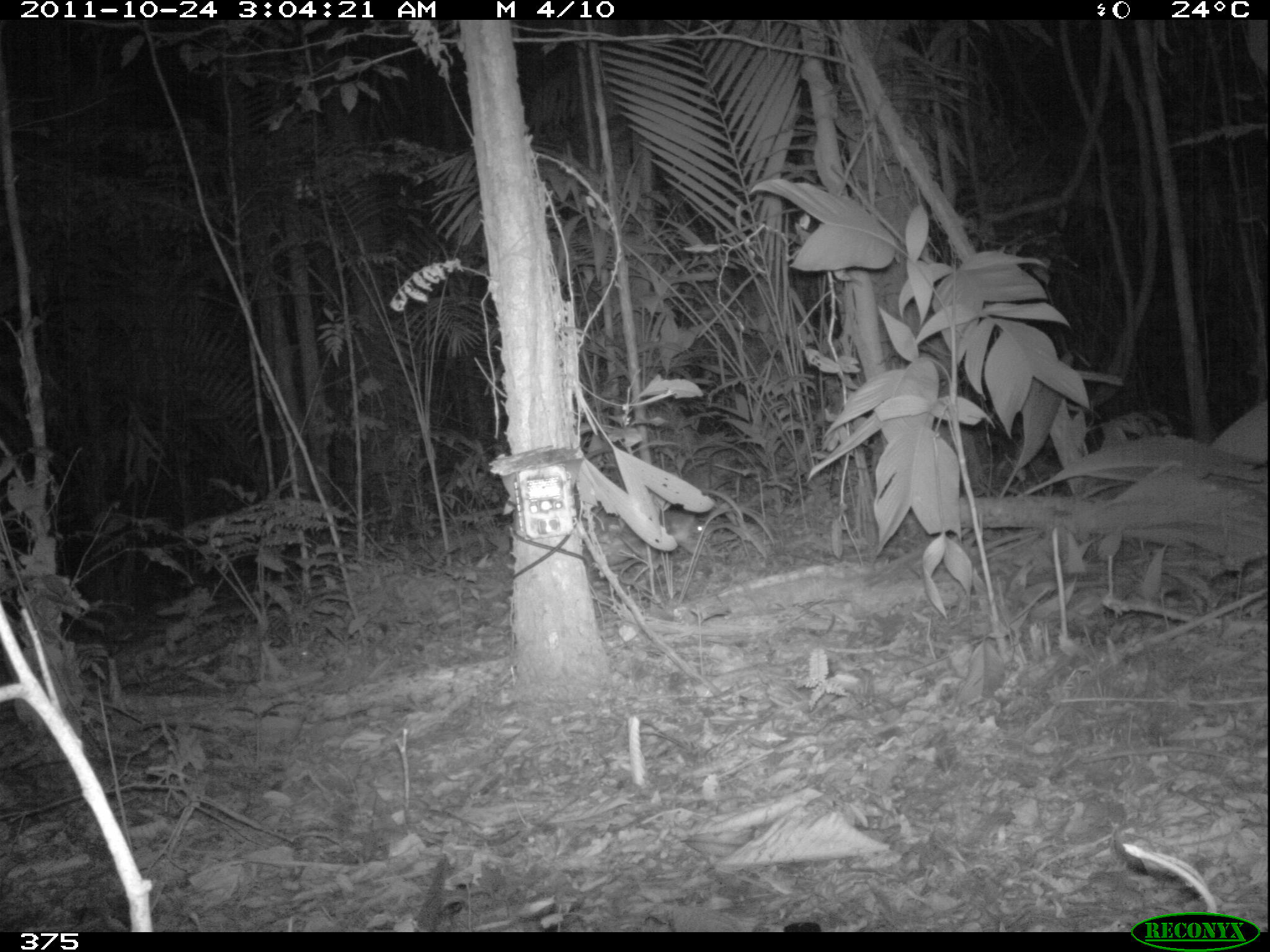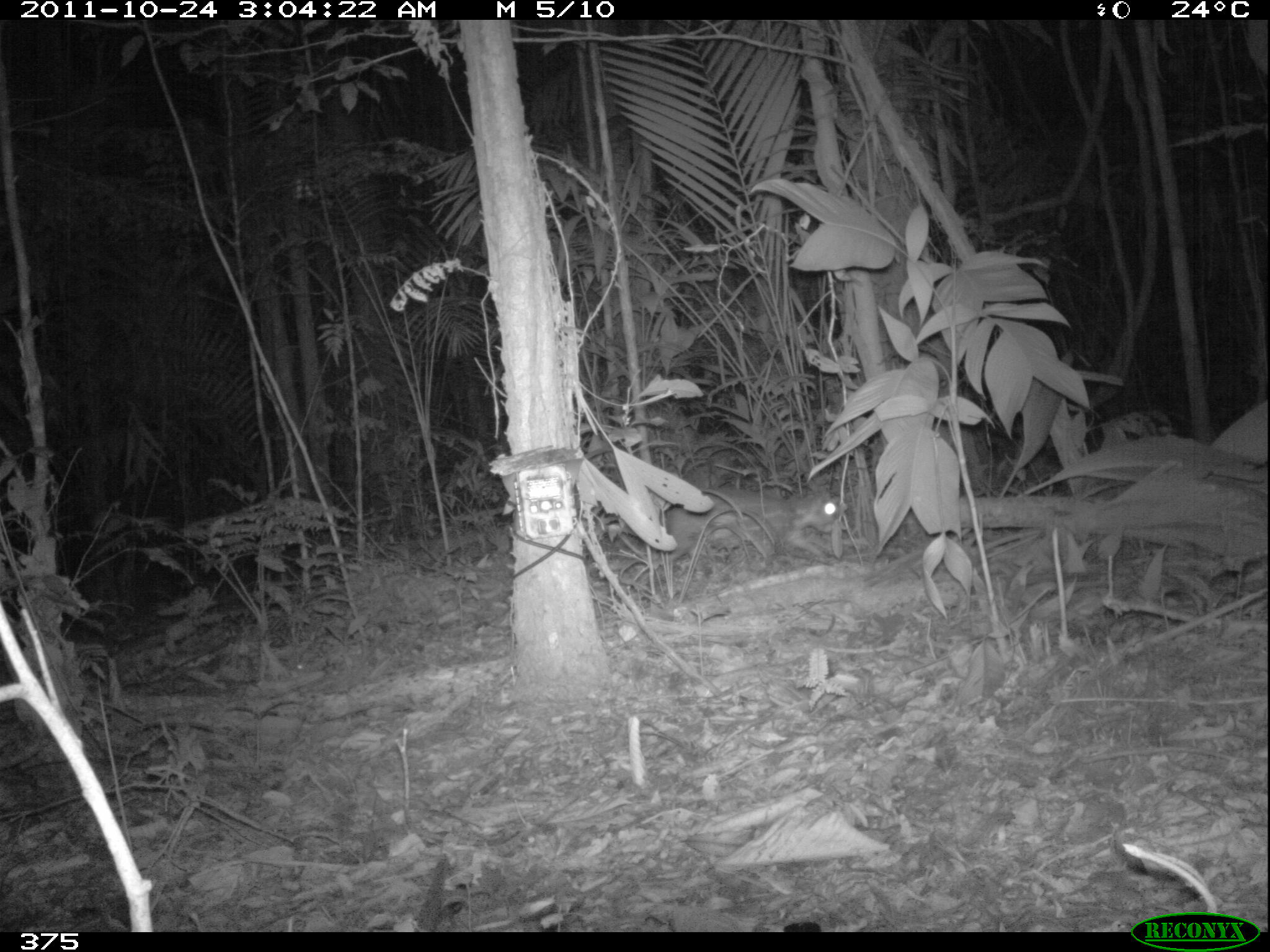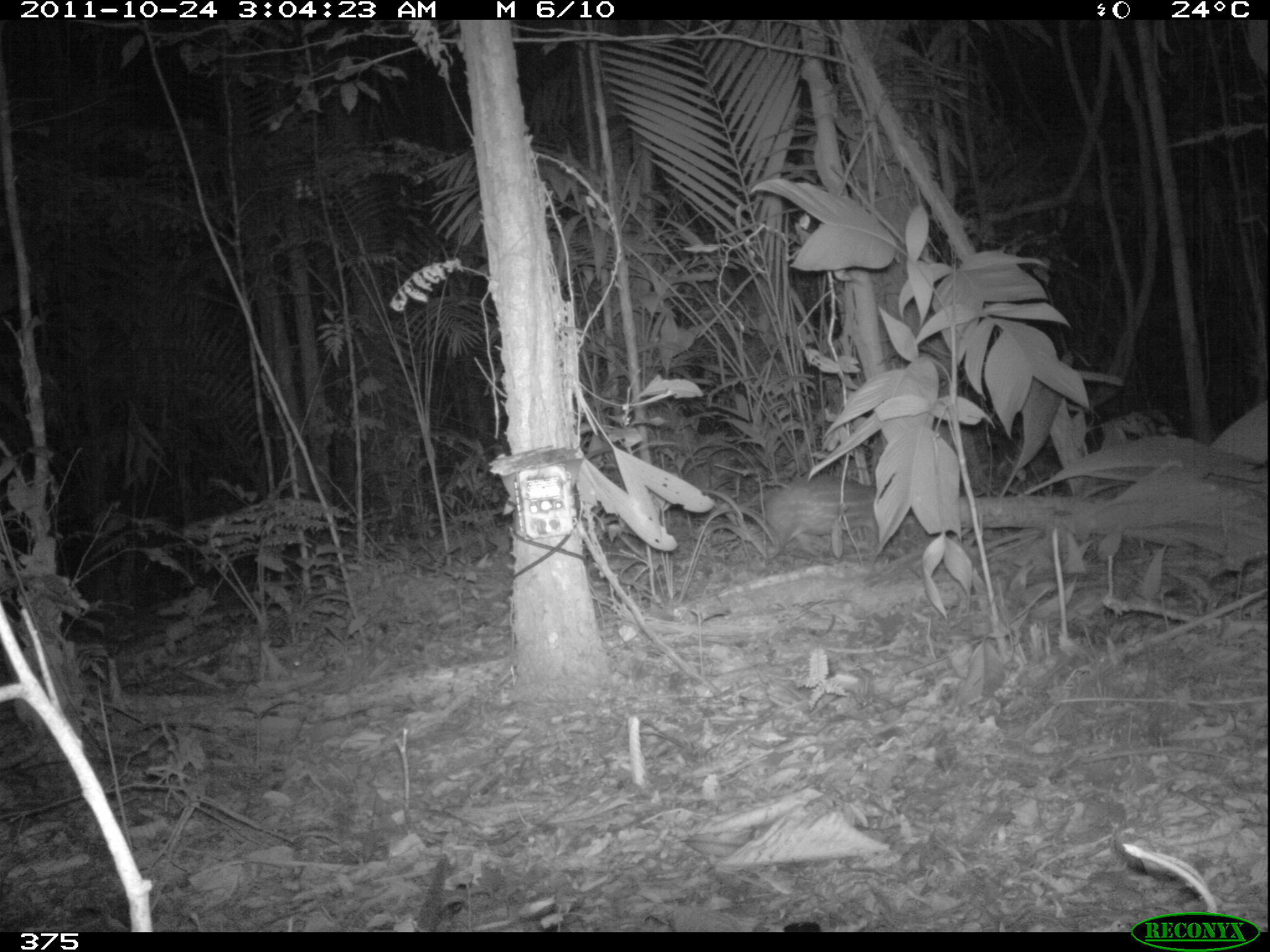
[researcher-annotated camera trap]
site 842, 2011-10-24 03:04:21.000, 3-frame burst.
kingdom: Animalia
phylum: Chordata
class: Mammalia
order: Rodentia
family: Cuniculidae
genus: Cuniculus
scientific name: Cuniculus paca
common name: spotted paca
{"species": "Cuniculus paca (spotted paca)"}